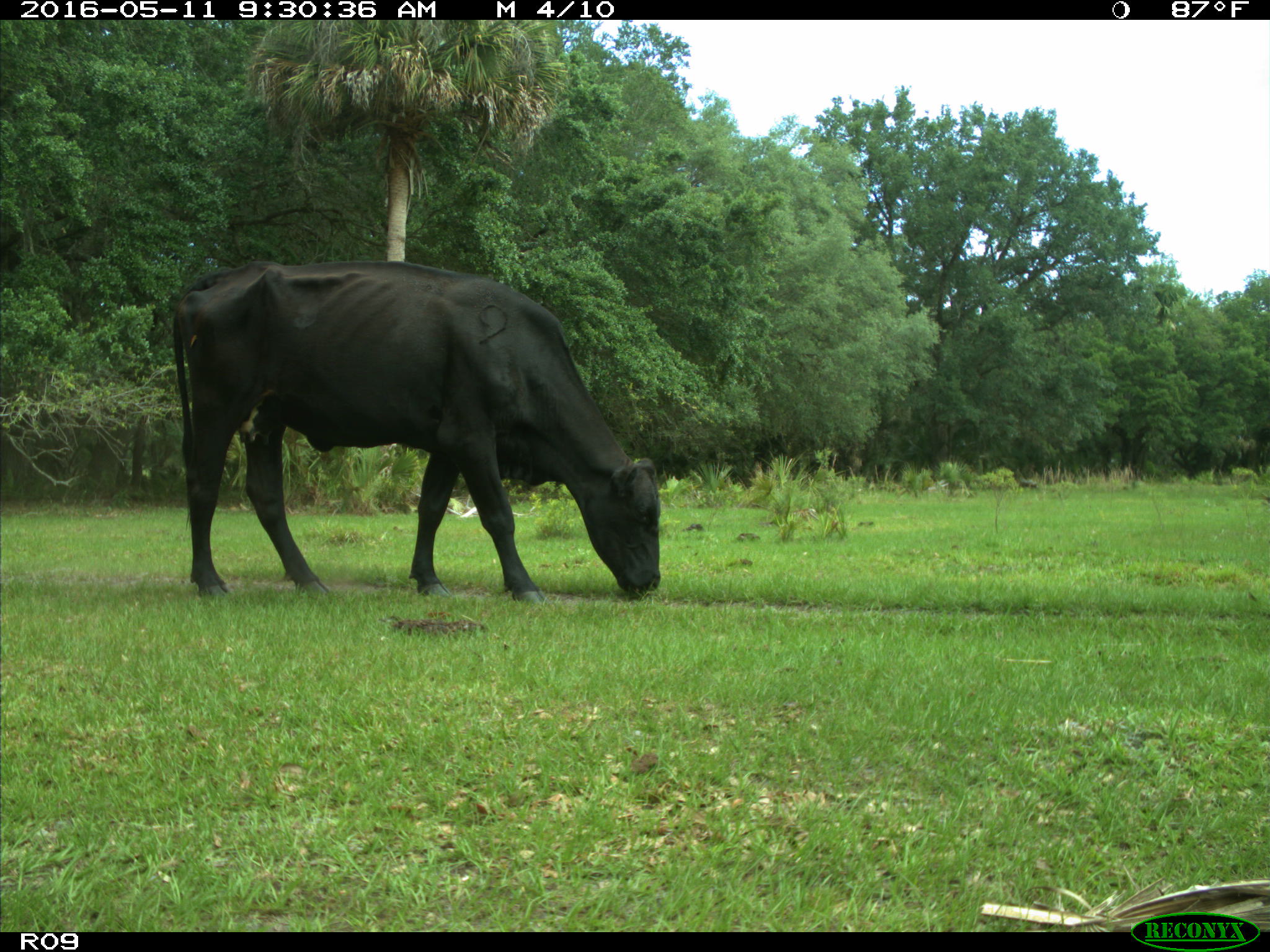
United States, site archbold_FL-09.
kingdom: Animalia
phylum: Chordata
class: Mammalia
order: Artiodactyla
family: Bovidae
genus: Bos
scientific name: Bos taurus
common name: domestic cow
Bos taurus (domestic cow).